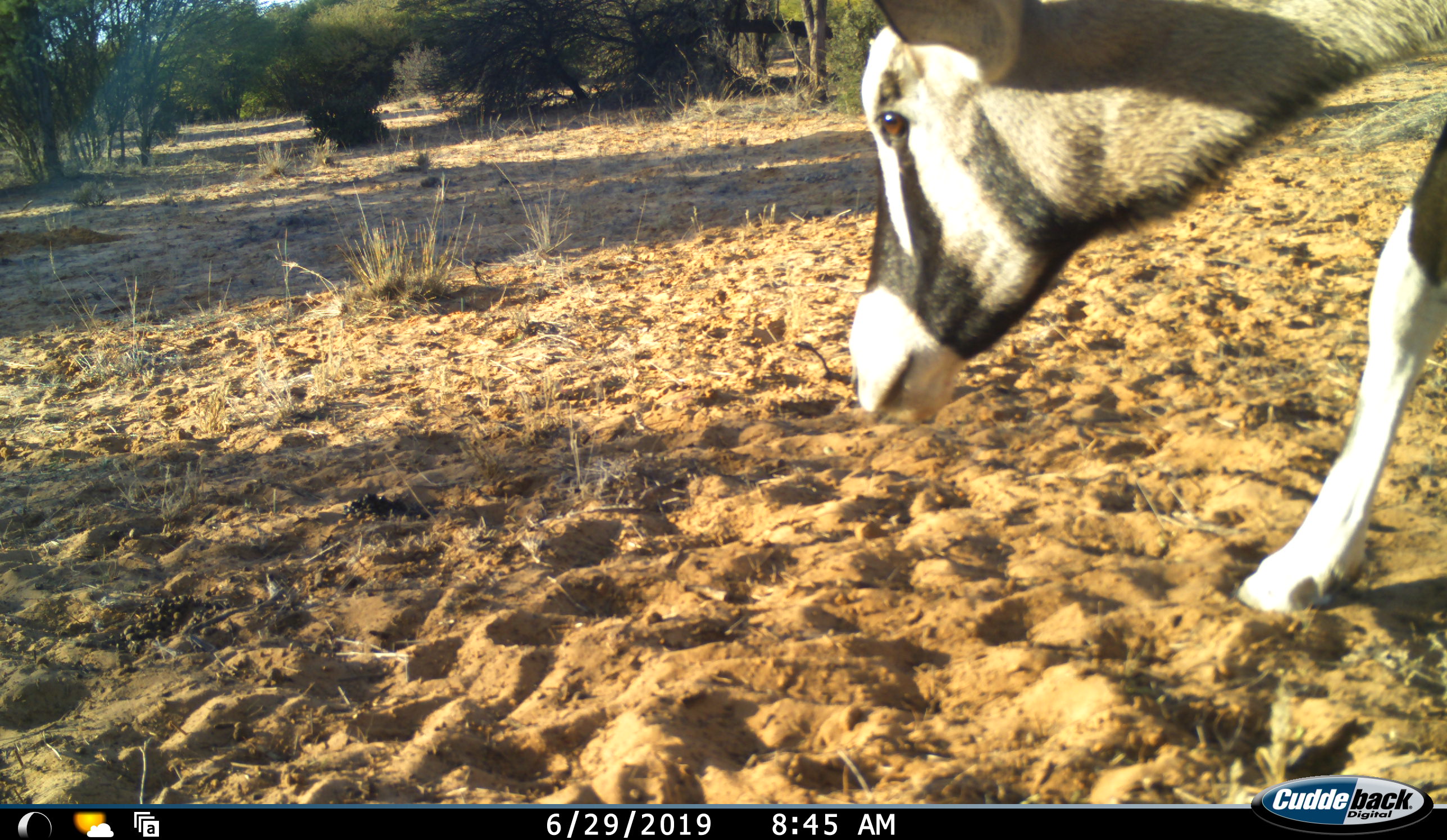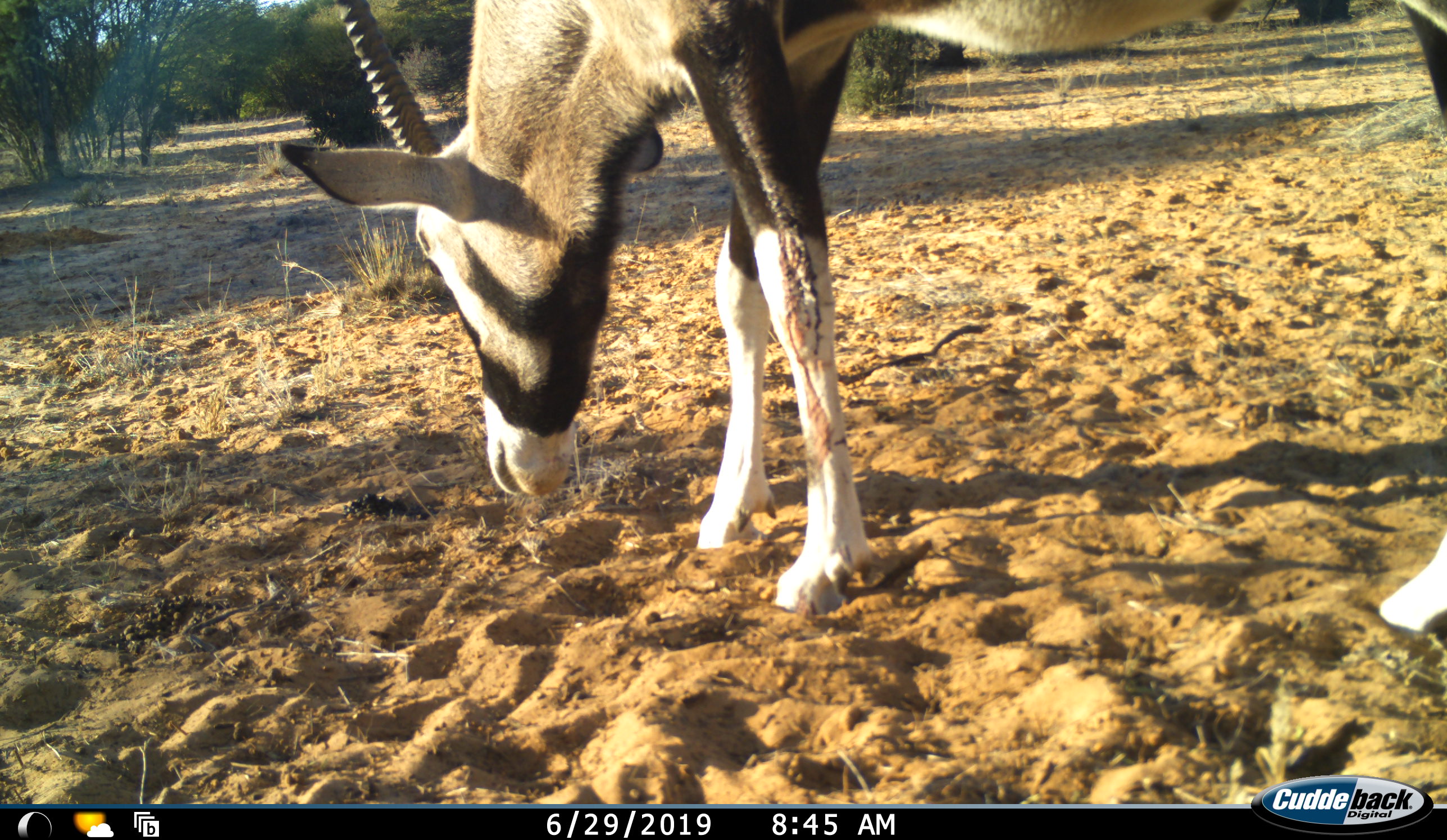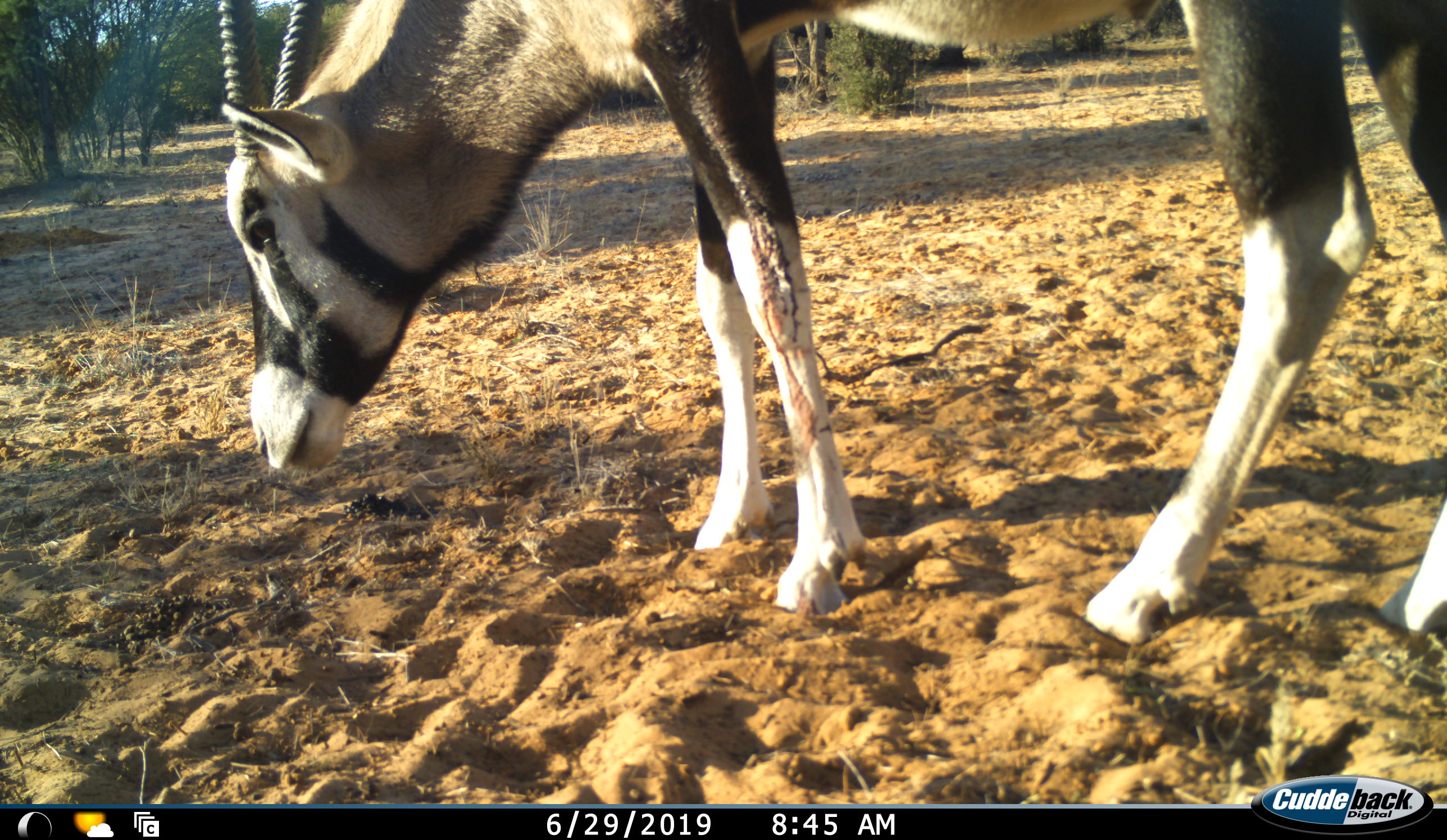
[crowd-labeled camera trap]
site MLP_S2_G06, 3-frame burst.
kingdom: Animalia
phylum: Chordata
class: Mammalia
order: Artiodactyla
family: Bovidae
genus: Oryx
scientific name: Oryx gazella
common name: gemsbok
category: oryx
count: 1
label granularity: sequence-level